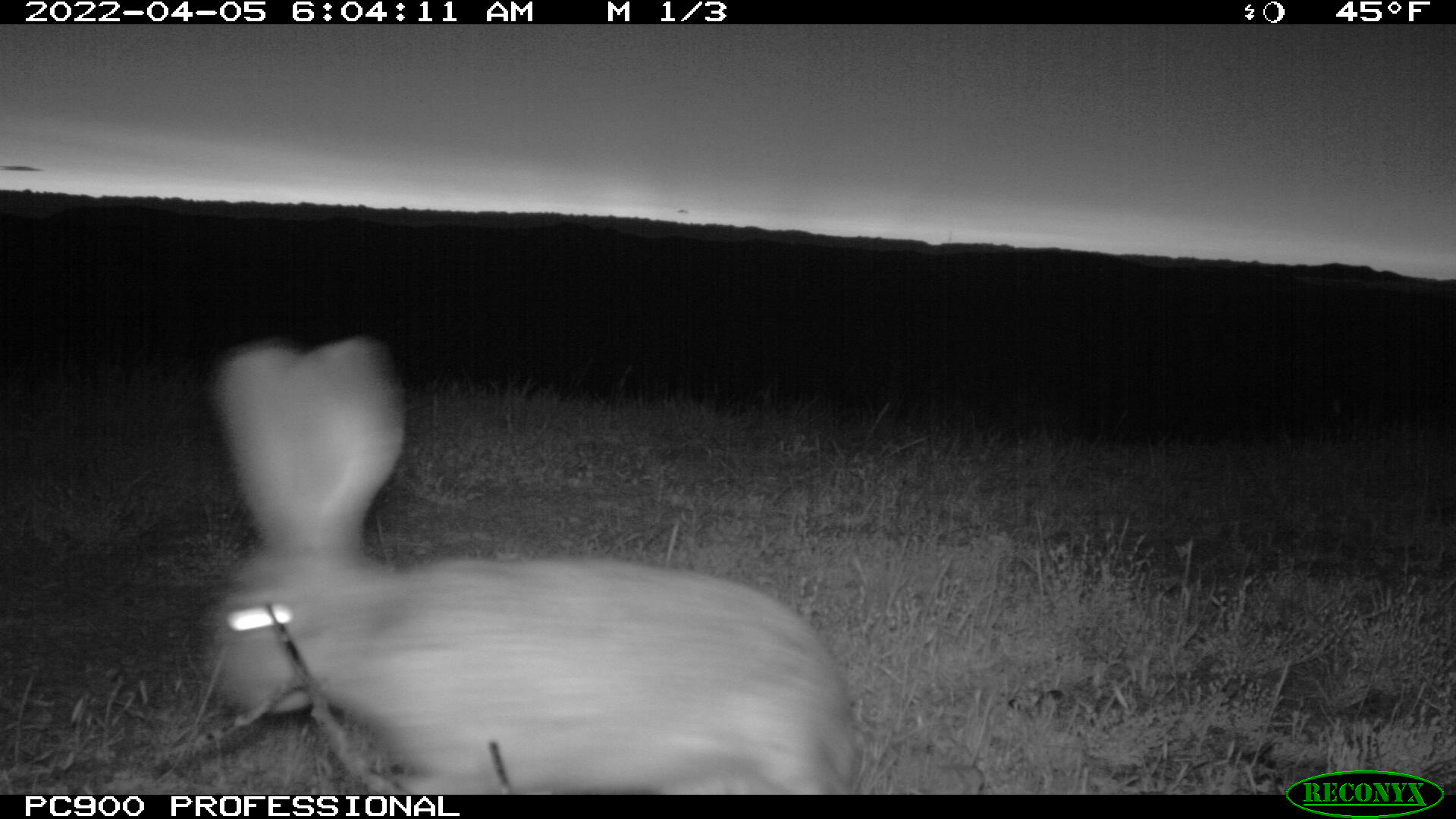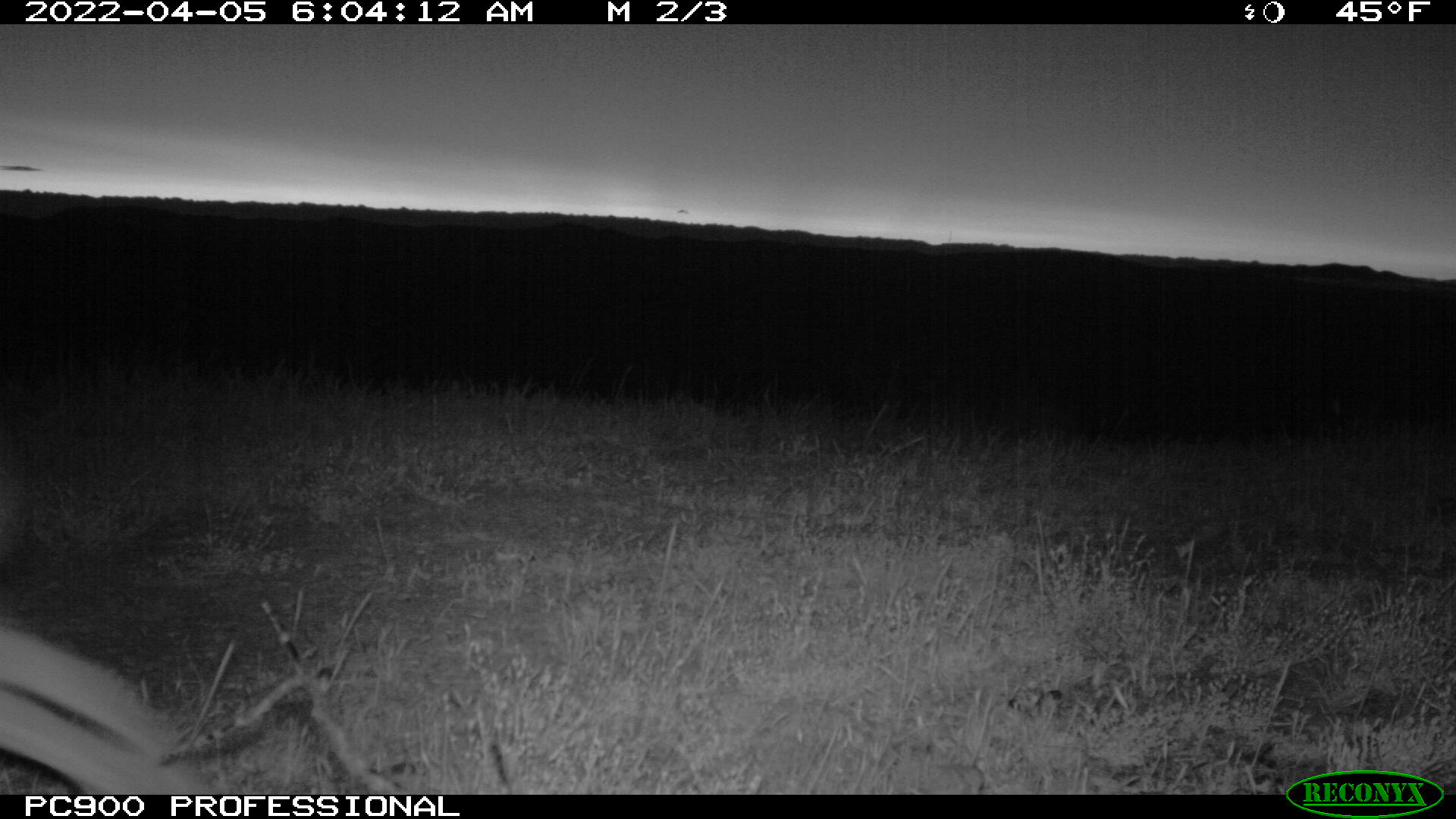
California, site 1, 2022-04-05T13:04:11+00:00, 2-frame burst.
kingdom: Animalia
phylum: Chordata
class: Mammalia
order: Lagomorpha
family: Leporidae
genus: Lepus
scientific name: Lepus californicus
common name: black-tailed jackrabbit